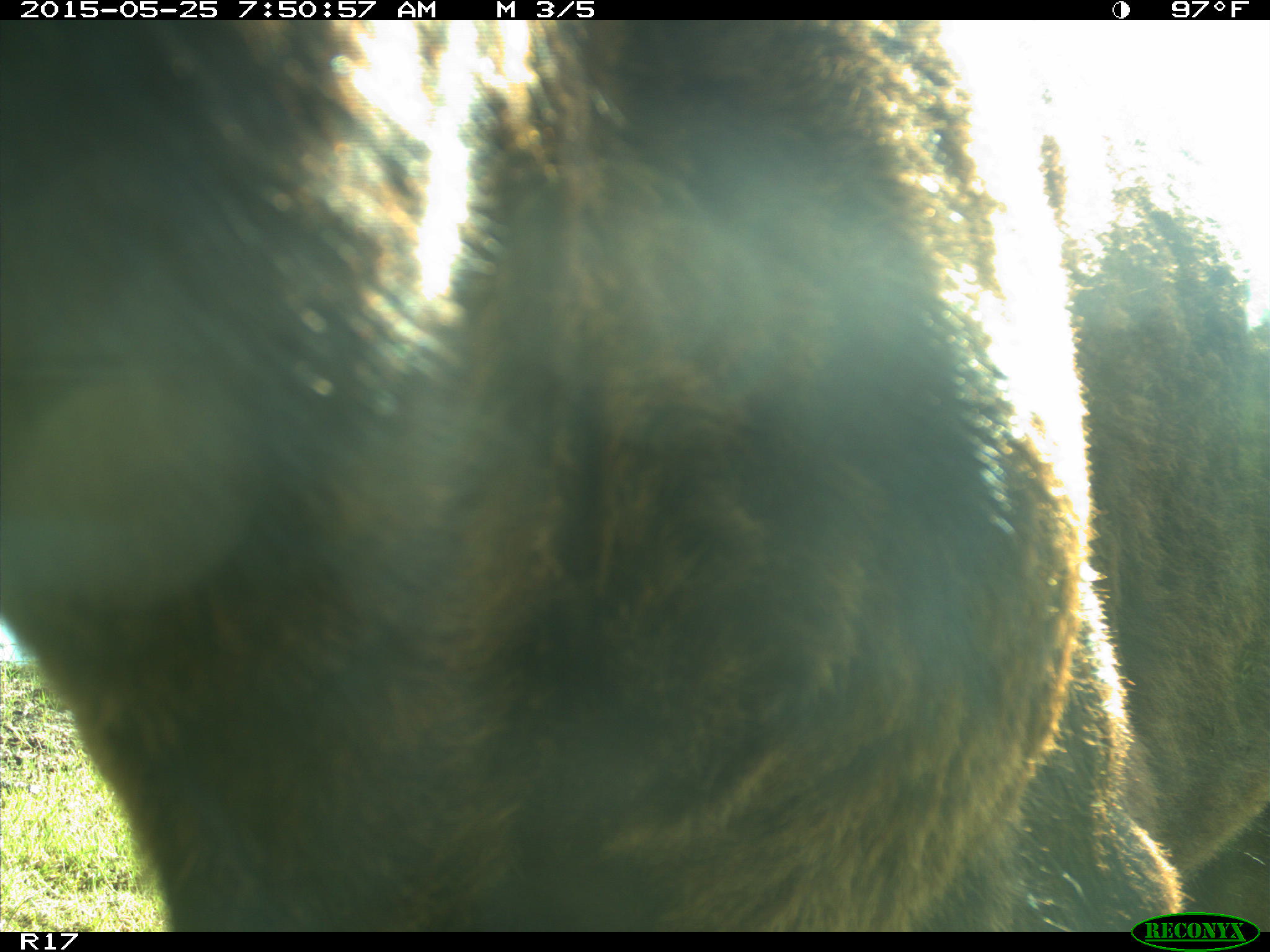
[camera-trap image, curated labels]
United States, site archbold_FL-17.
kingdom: Animalia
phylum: Chordata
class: Mammalia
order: Artiodactyla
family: Bovidae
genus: Bos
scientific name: Bos taurus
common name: domestic cow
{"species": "Bos taurus (domestic cow)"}